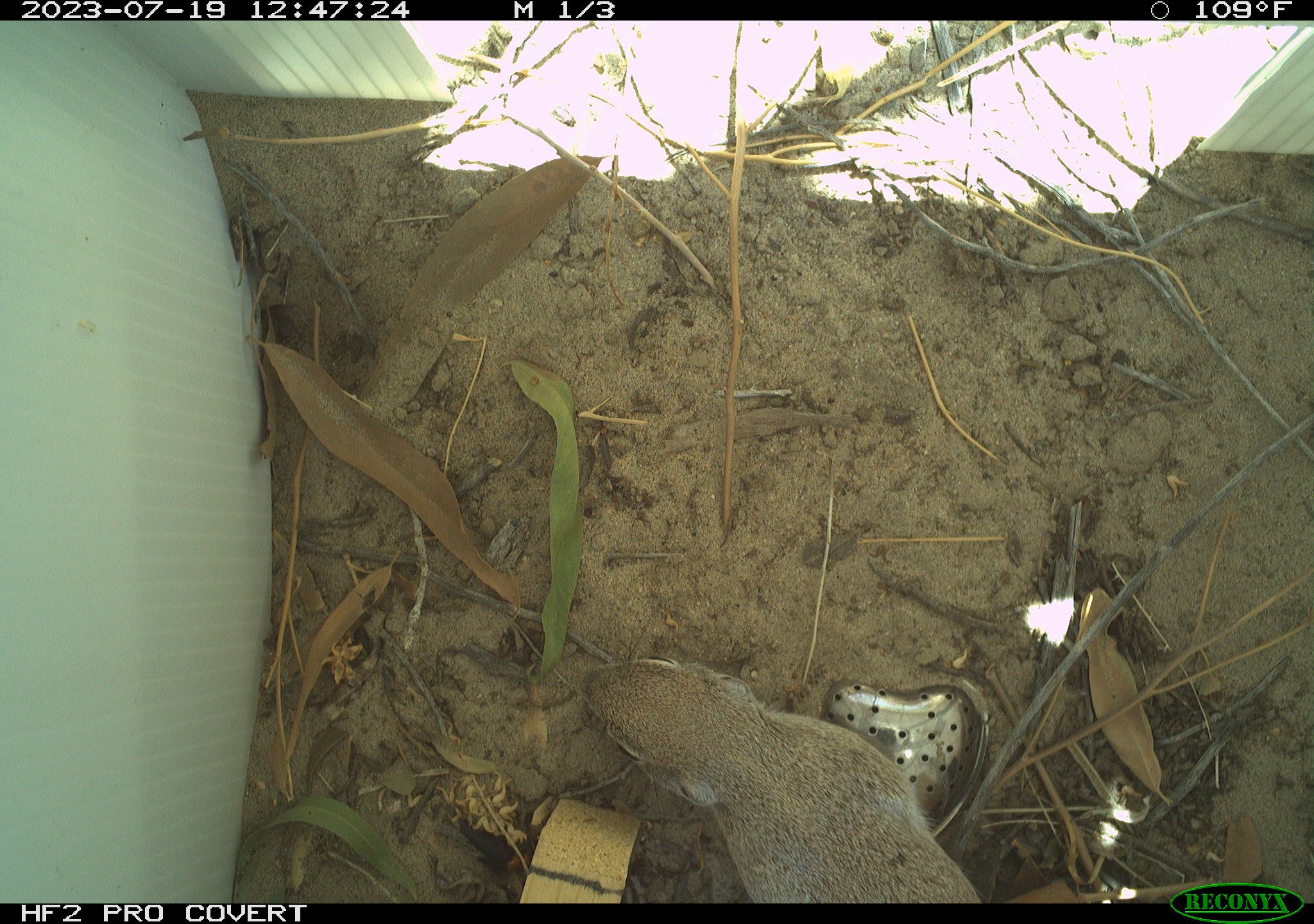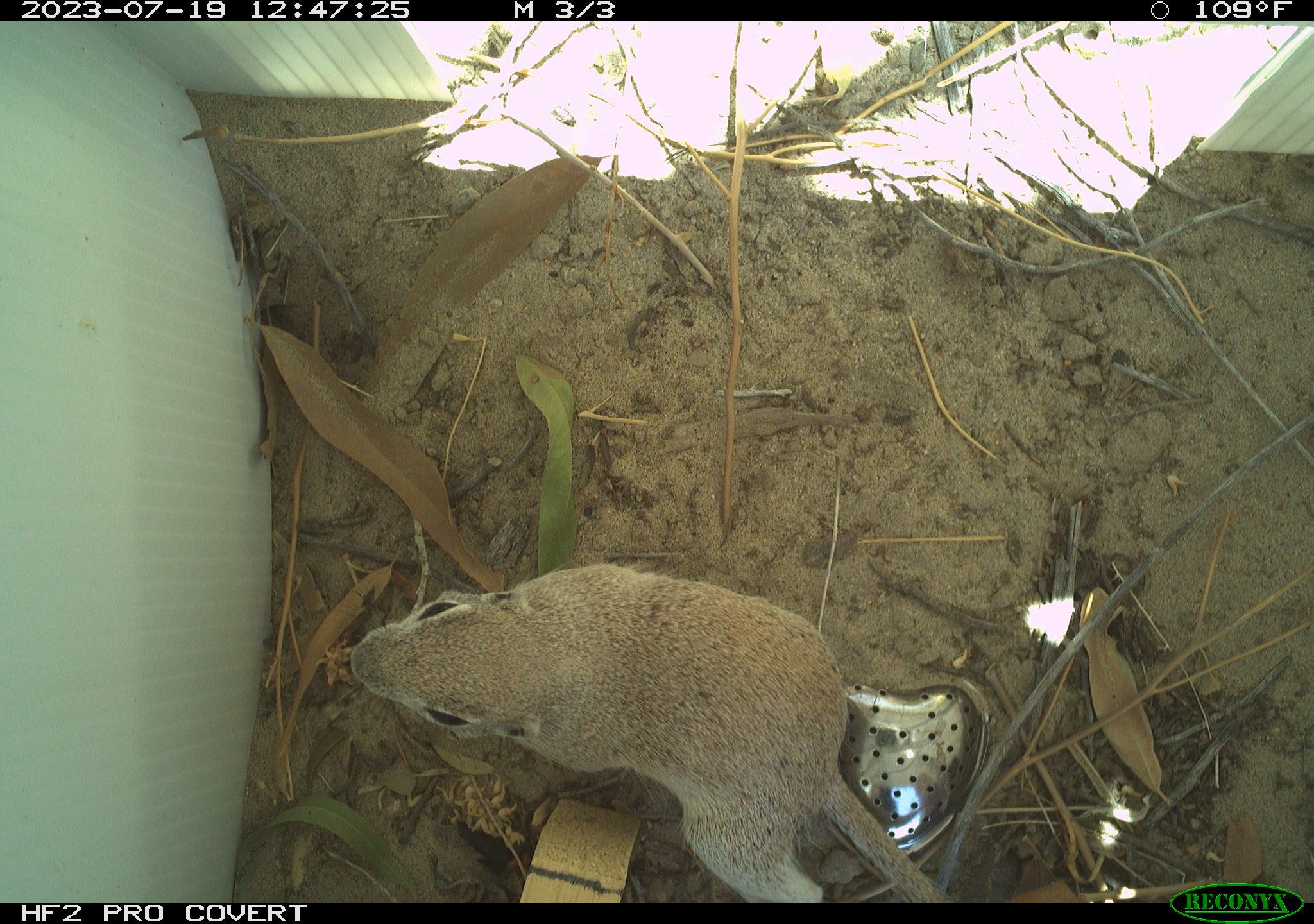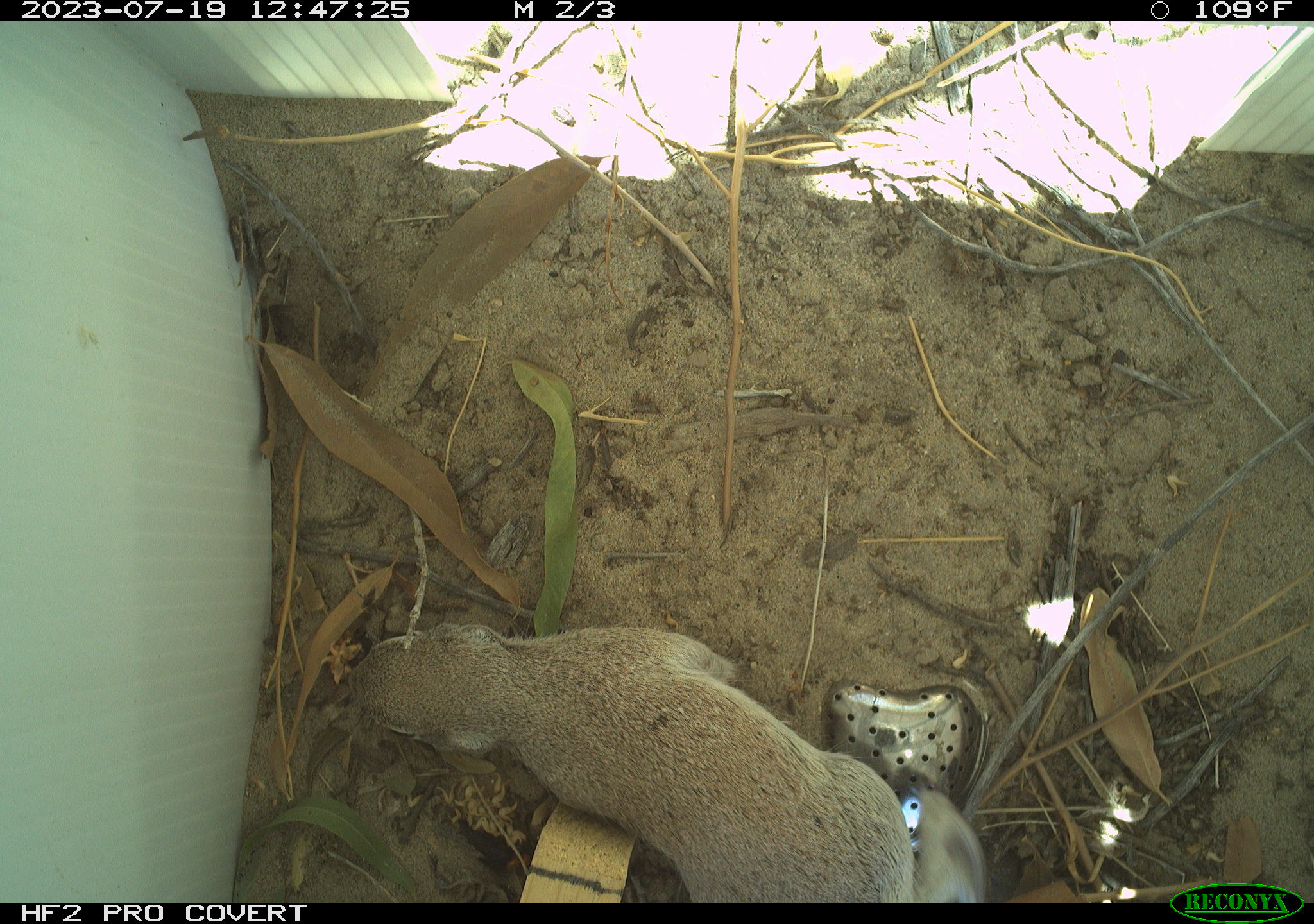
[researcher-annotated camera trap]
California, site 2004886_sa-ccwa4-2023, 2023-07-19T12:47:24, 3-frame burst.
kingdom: Animalia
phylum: Chordata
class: Mammalia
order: Rodentia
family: Sciuridae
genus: Xerospermophilus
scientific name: Xerospermophilus tereticaudus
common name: round-tailed ground squirrel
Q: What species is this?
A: Round-tailed ground squirrel (Xerospermophilus tereticaudus).